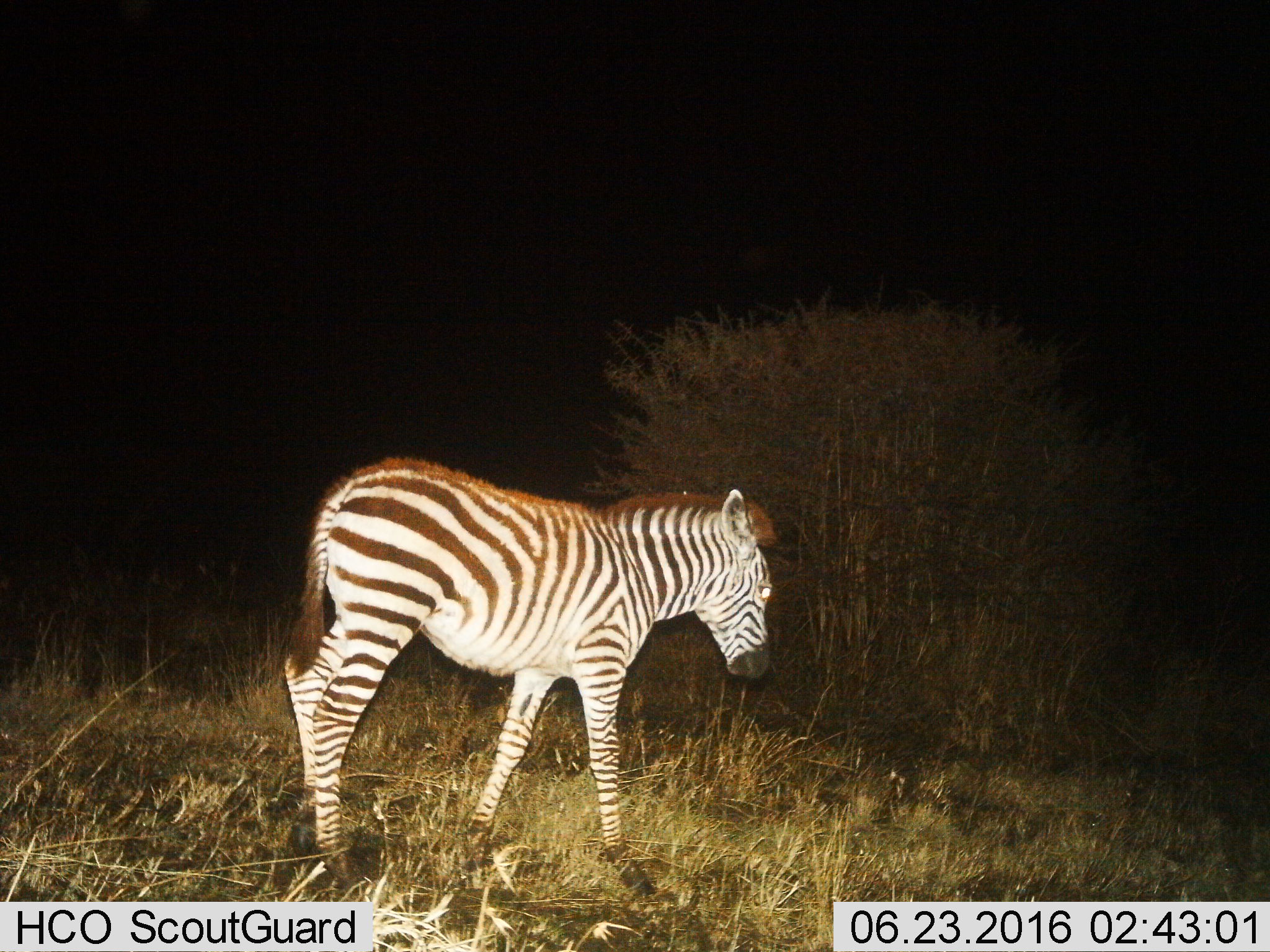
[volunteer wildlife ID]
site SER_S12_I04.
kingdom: Animalia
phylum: Chordata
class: Mammalia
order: Perissodactyla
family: Equidae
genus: Equus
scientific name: Equus quagga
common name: plains zebra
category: zebraplains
Zebraplains (plains zebra) (Equus quagga), count 1. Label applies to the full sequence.